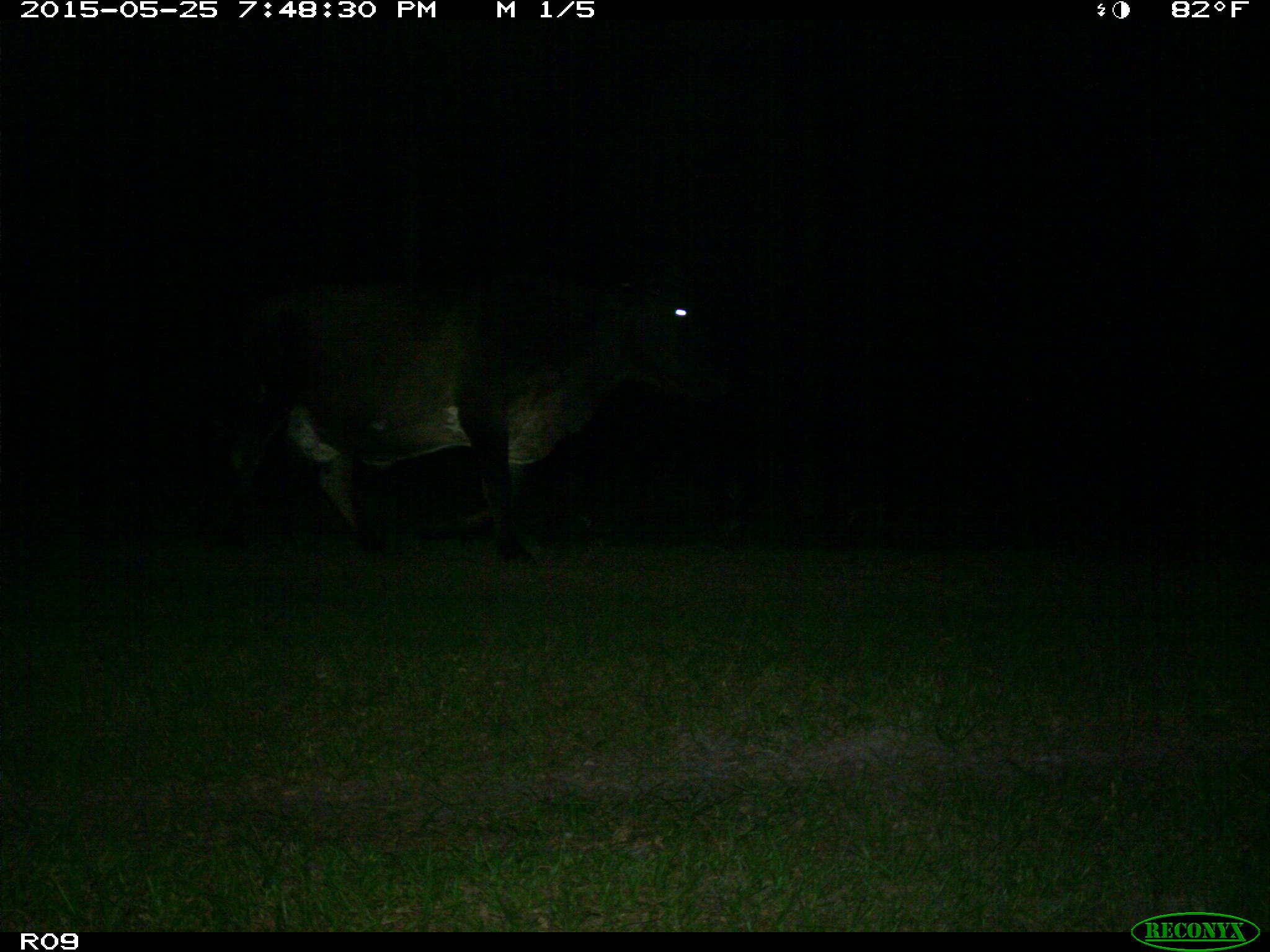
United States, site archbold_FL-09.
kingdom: Animalia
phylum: Chordata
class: Mammalia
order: Artiodactyla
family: Bovidae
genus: Bos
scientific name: Bos taurus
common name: domestic cow